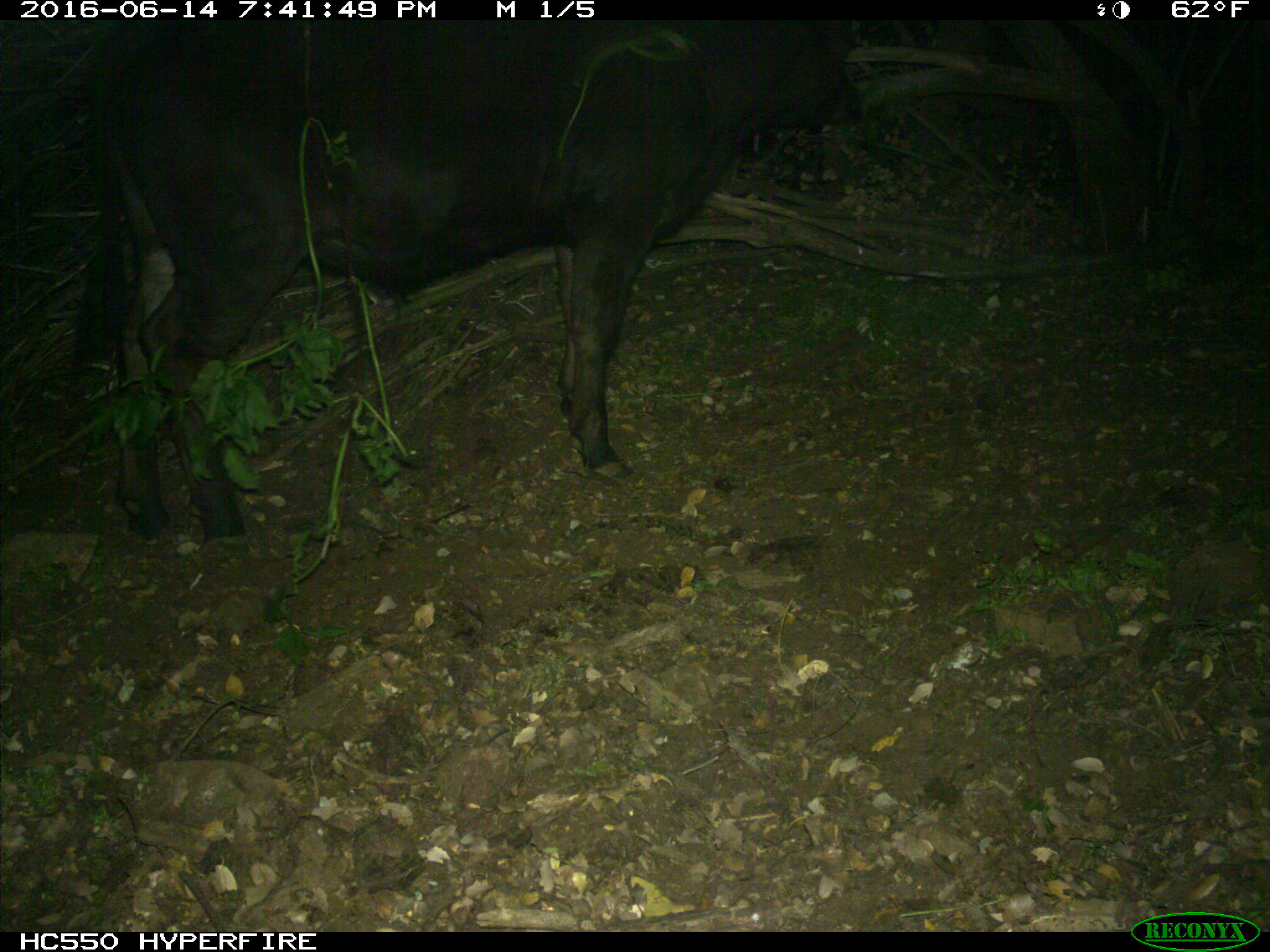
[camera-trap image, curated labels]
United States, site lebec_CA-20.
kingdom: Animalia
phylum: Chordata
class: Mammalia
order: Artiodactyla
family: Bovidae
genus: Bos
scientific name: Bos taurus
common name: domestic cow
Bos taurus (domestic cow).